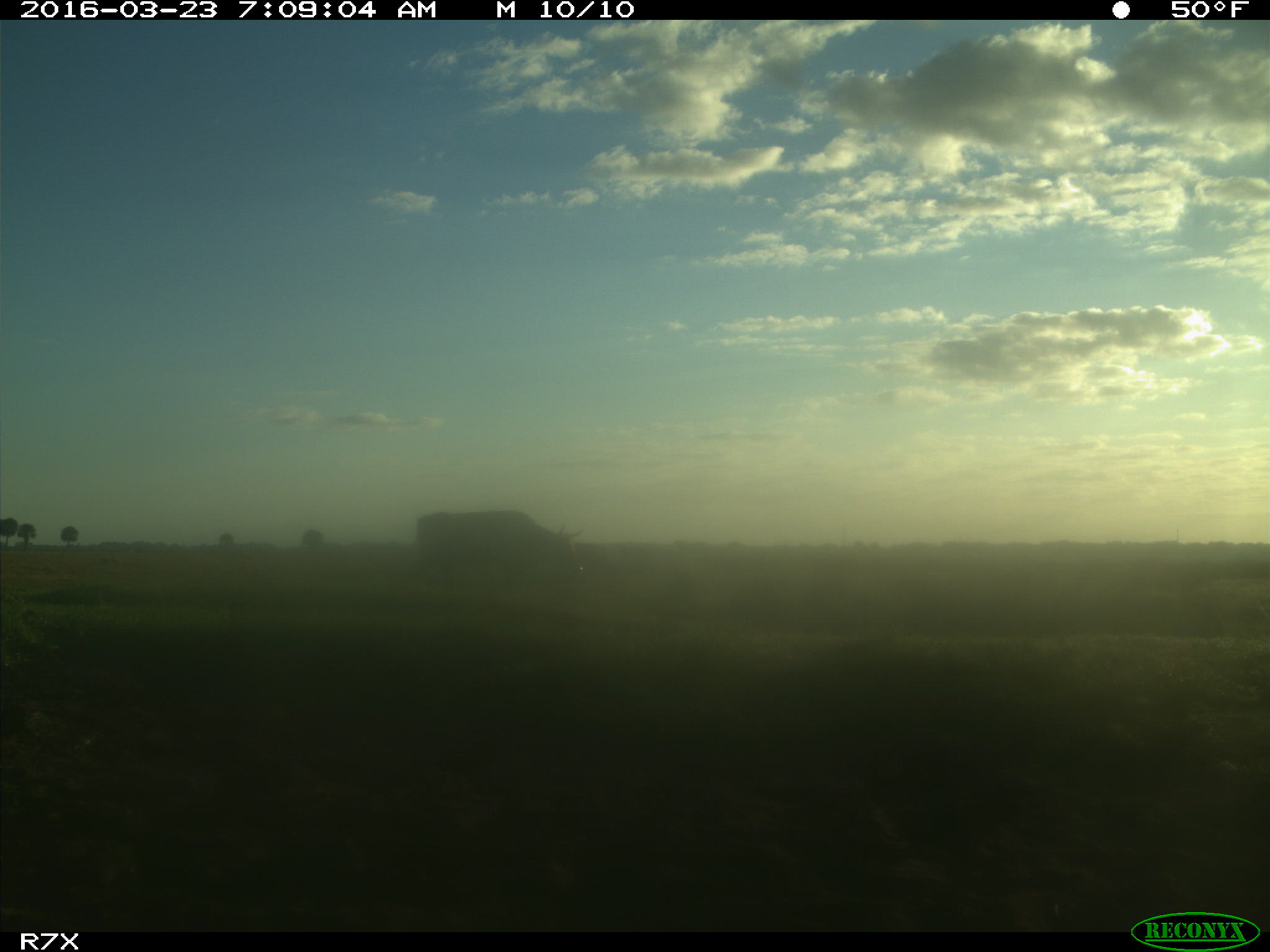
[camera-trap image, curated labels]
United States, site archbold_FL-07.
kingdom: Animalia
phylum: Chordata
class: Mammalia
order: Artiodactyla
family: Bovidae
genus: Bos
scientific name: Bos taurus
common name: domestic cow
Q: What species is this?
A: Bos taurus (domestic cow).